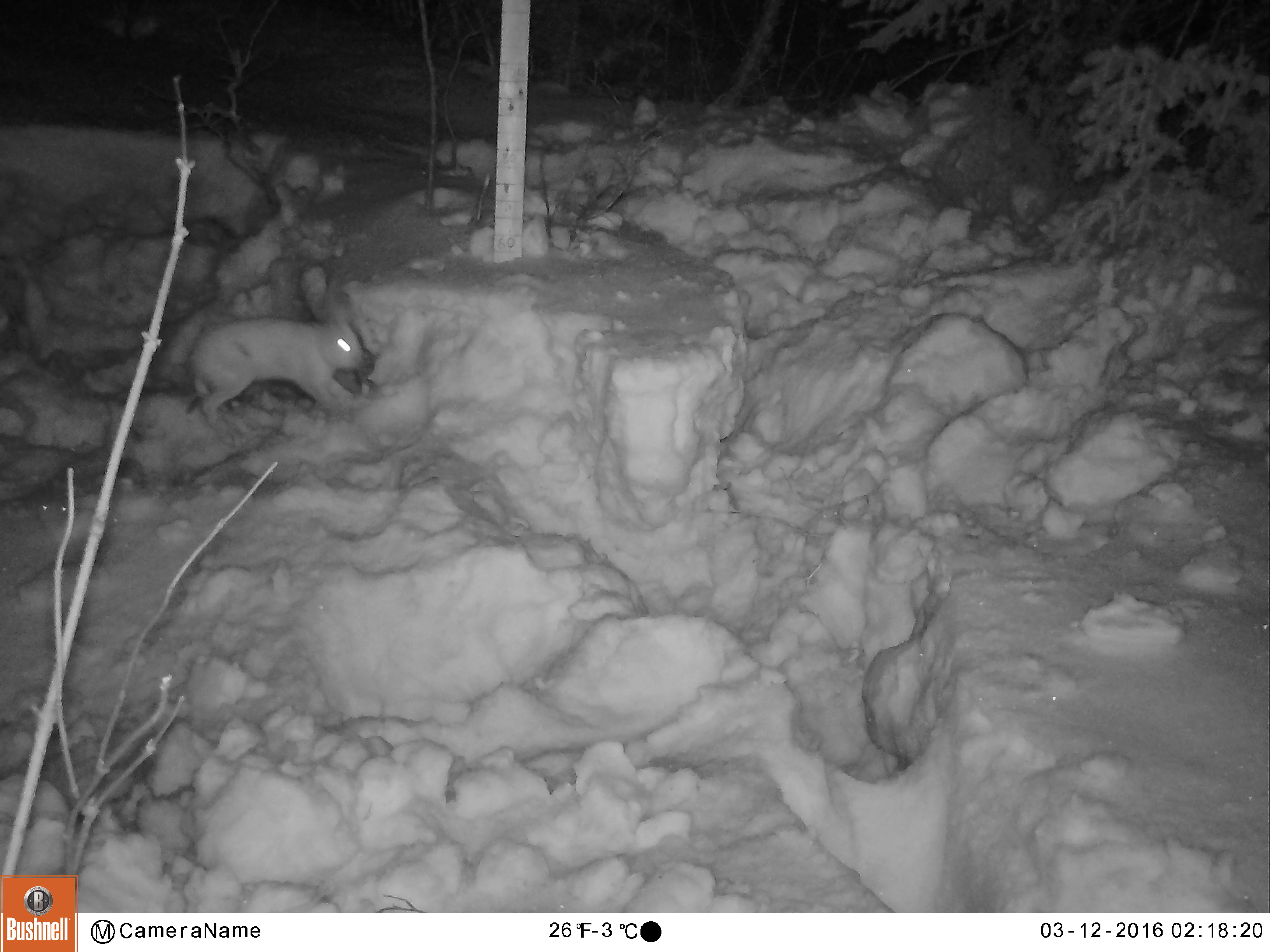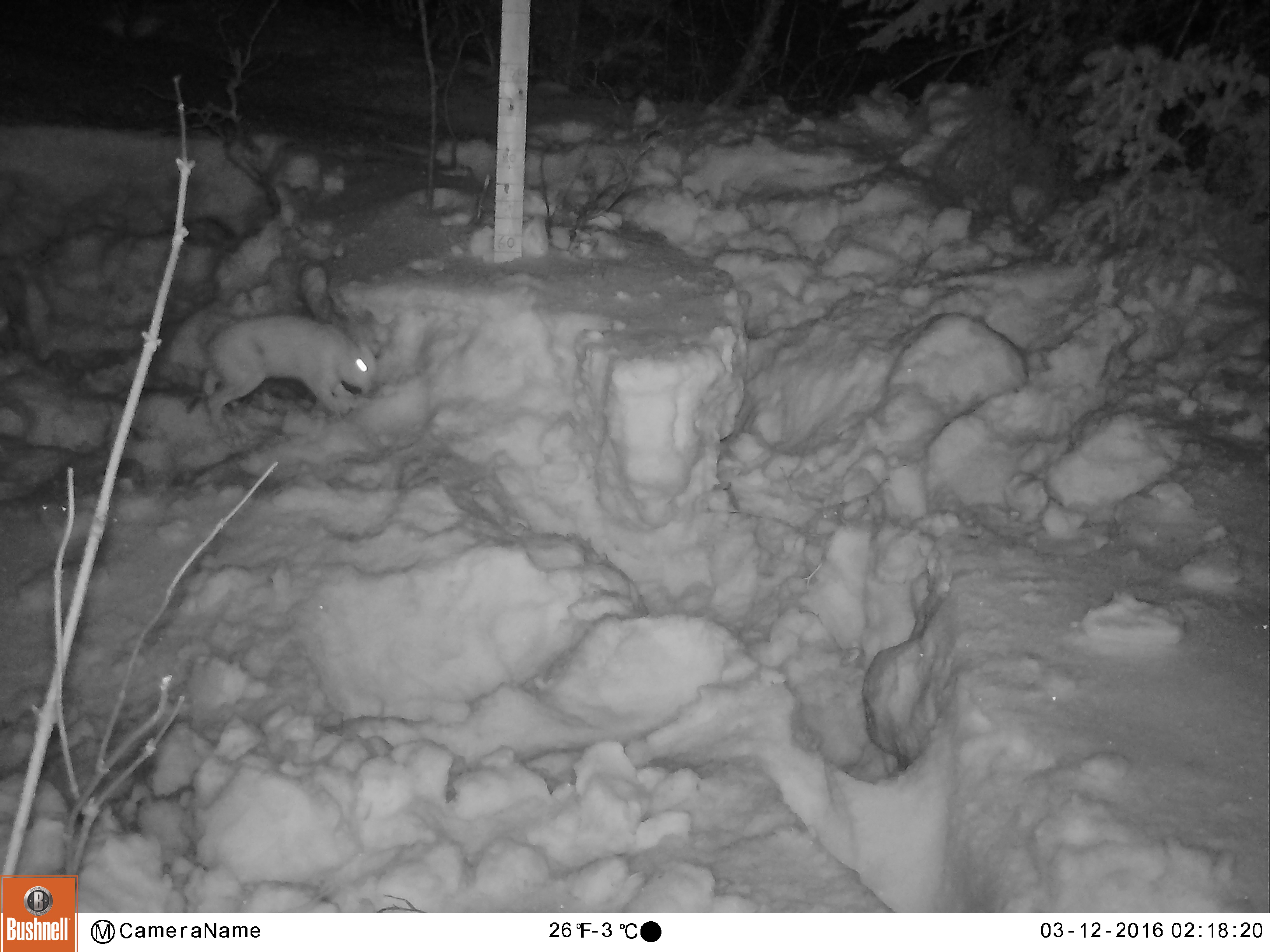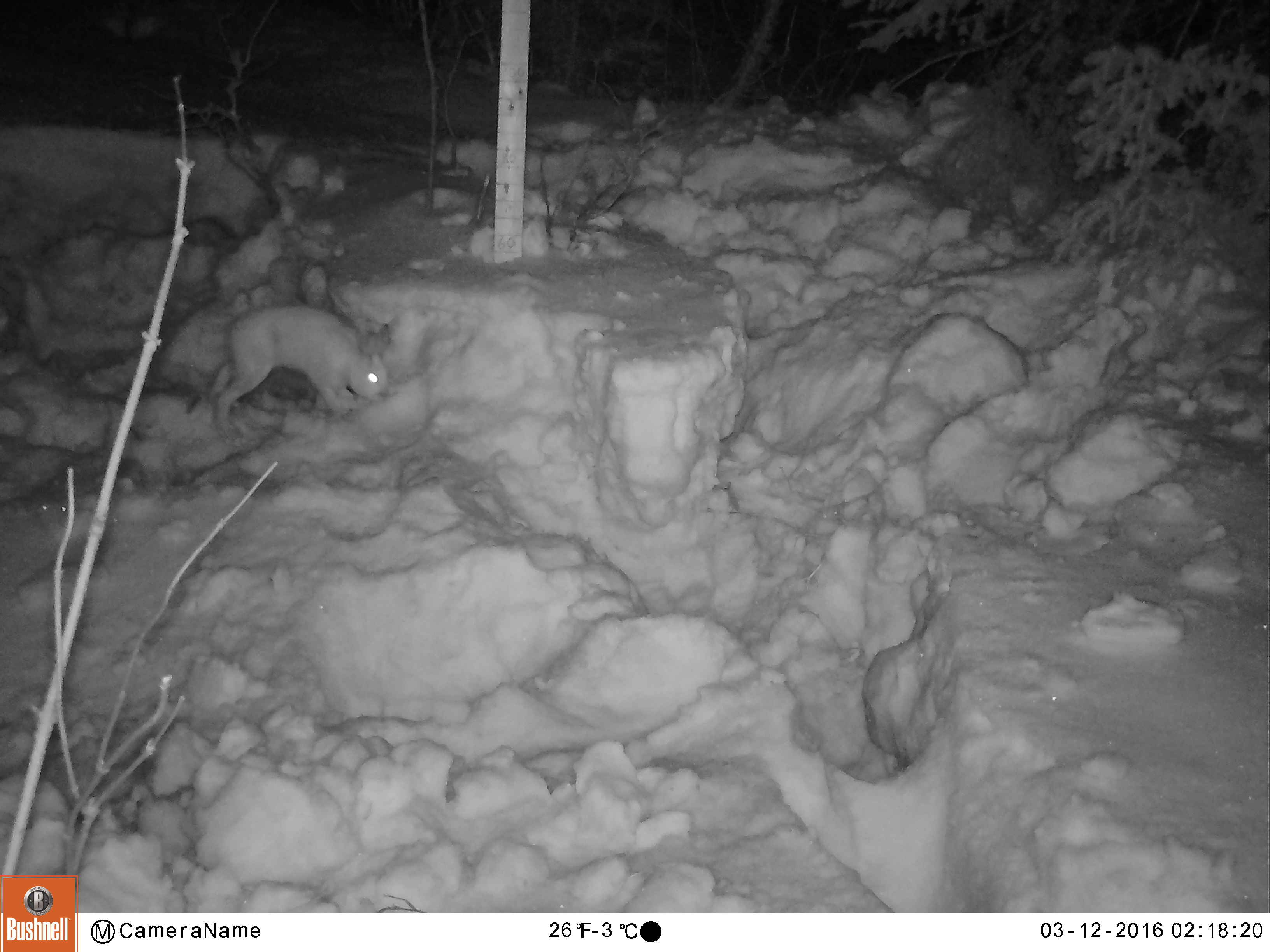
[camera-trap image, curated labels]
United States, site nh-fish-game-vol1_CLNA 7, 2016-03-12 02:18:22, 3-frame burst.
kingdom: Animalia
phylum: Chordata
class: Mammalia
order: Lagomorpha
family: Leporidae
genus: Lepus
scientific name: Lepus americanus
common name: snowshoe hare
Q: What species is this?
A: Snowshoe hare (Lepus americanus).